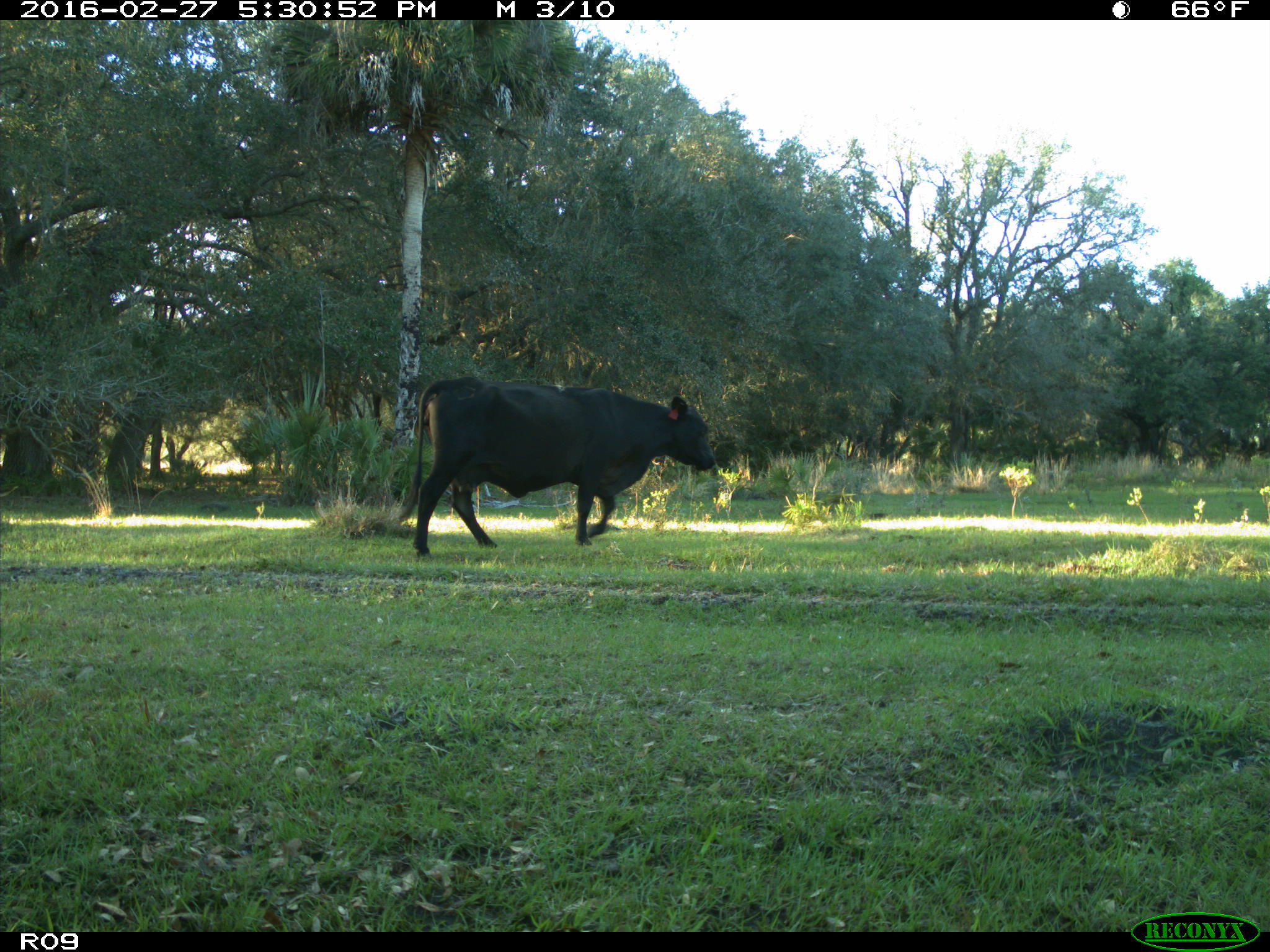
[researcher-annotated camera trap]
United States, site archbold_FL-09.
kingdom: Animalia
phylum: Chordata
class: Mammalia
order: Artiodactyla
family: Bovidae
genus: Bos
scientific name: Bos taurus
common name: domestic cow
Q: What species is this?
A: Bos taurus (domestic cow).